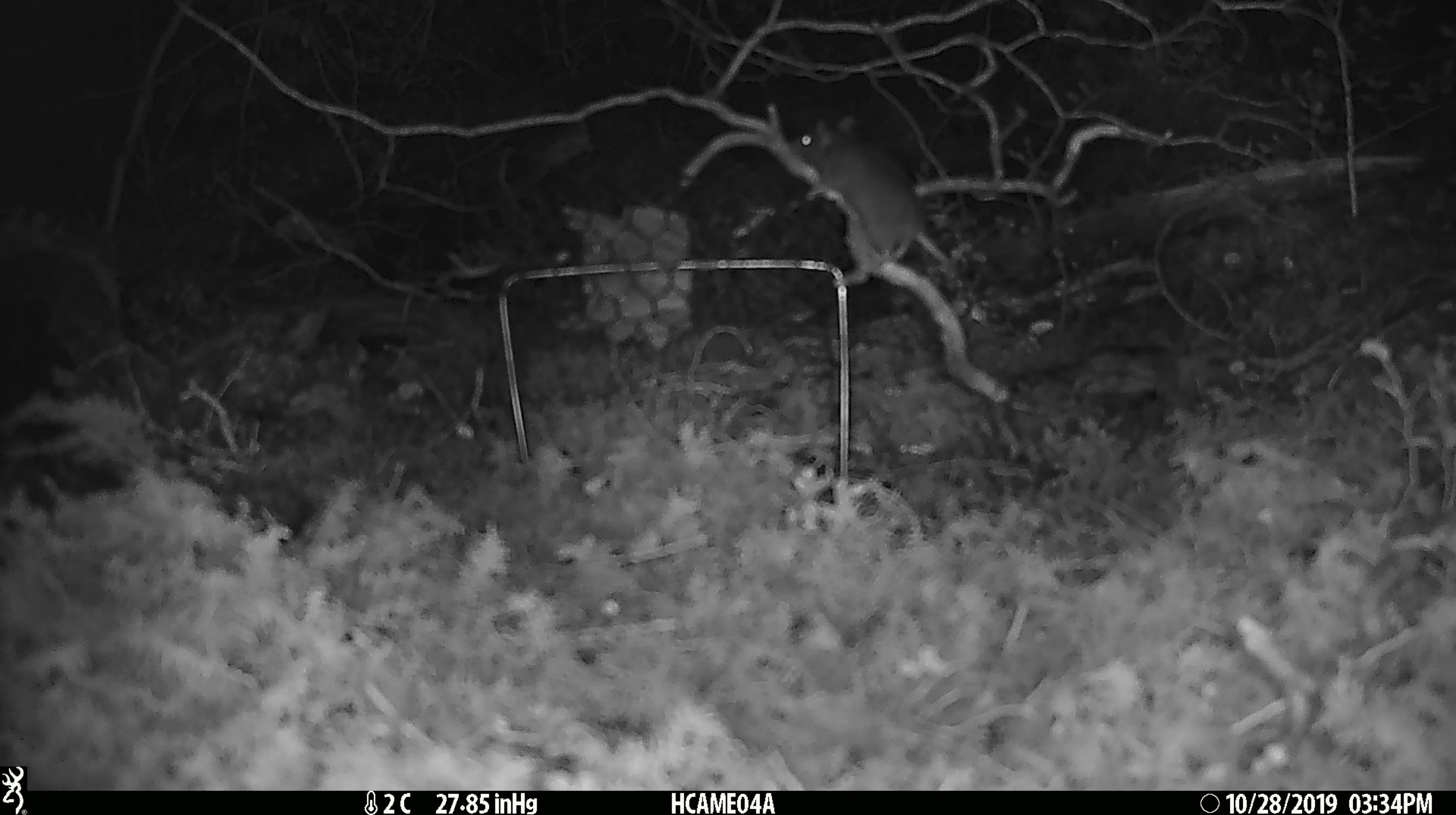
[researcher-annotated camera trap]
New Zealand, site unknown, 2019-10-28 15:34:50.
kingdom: Animalia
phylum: Chordata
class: Mammalia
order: Rodentia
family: Muridae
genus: Mus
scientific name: Mus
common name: mouse